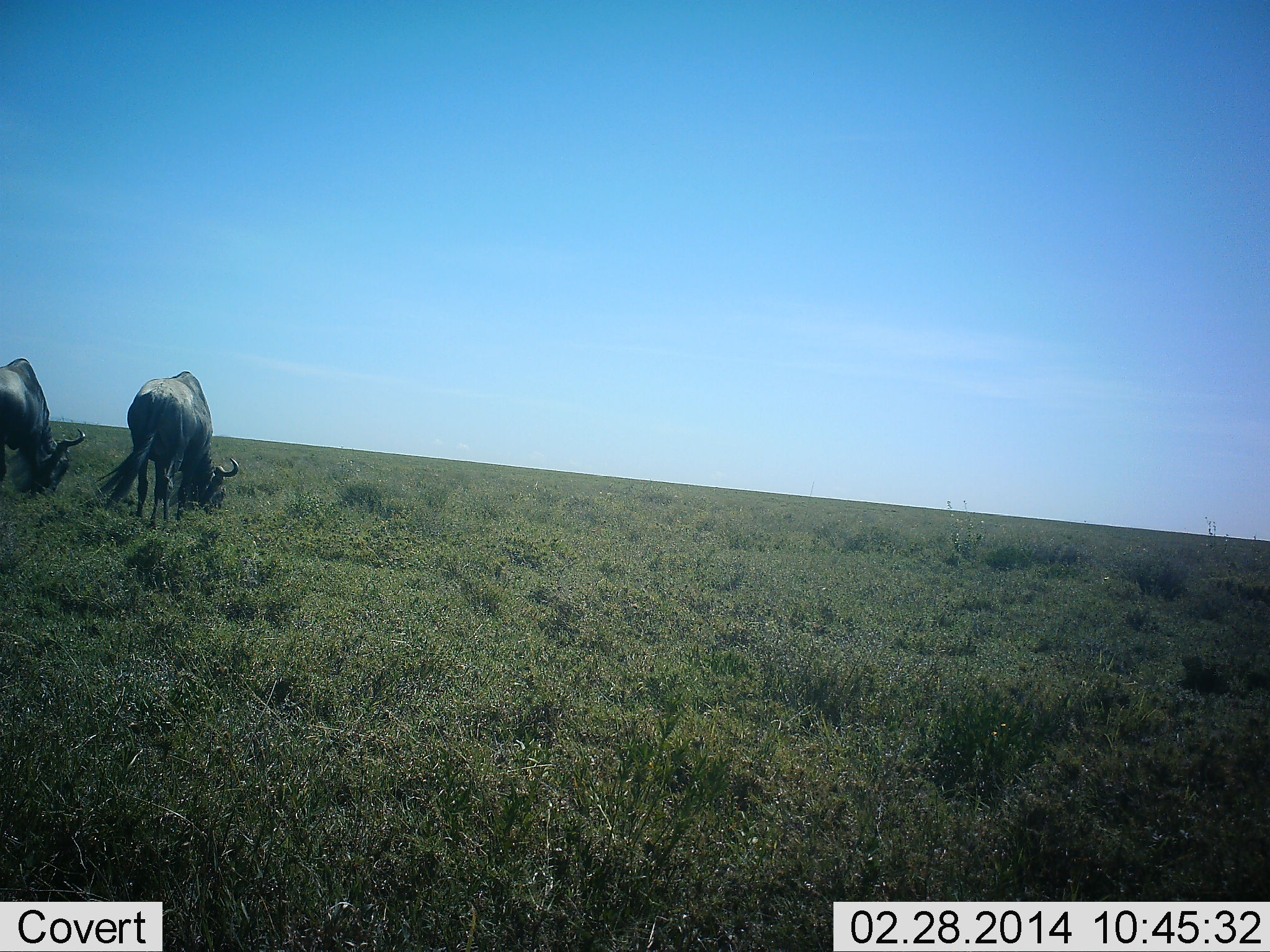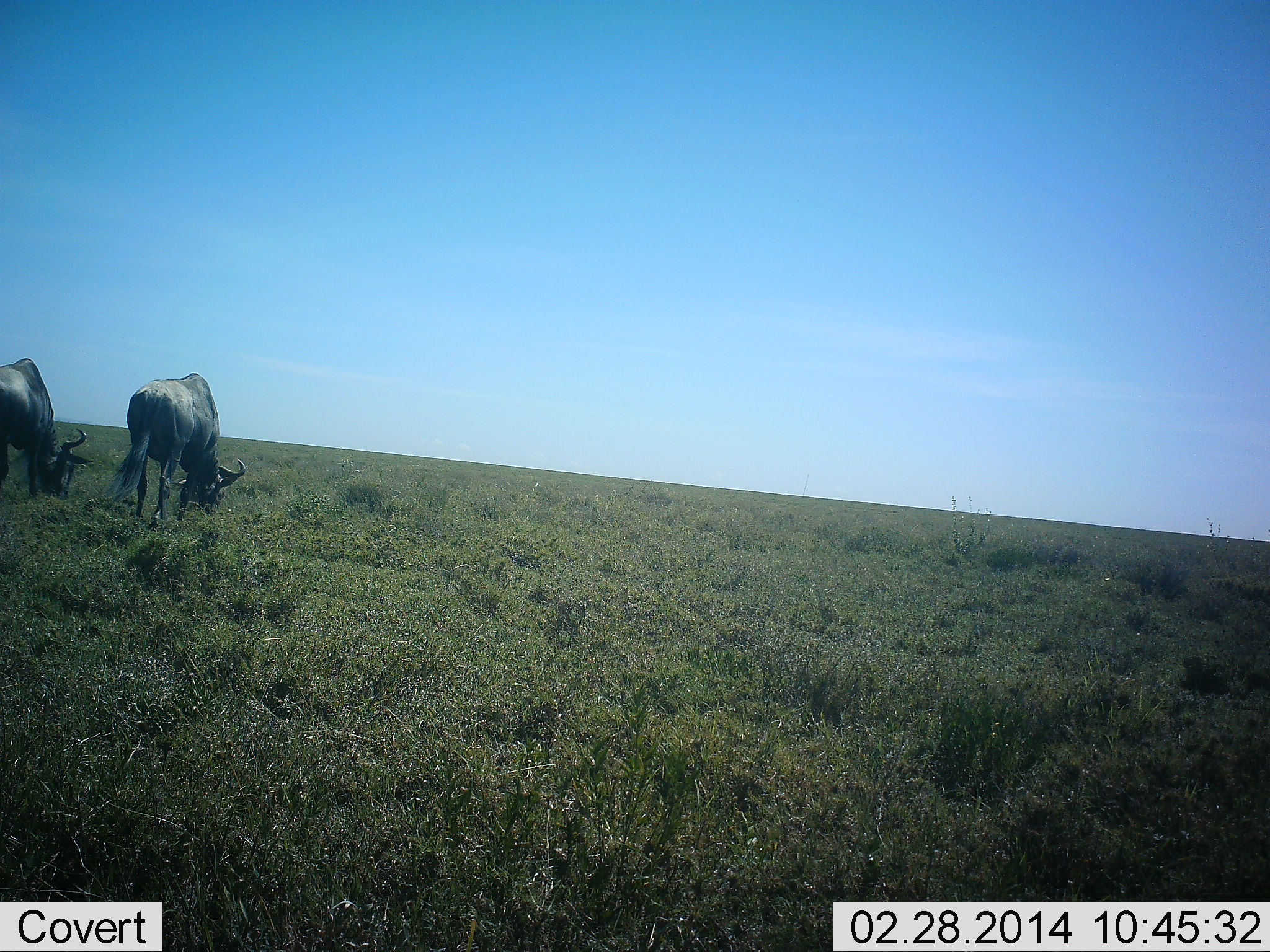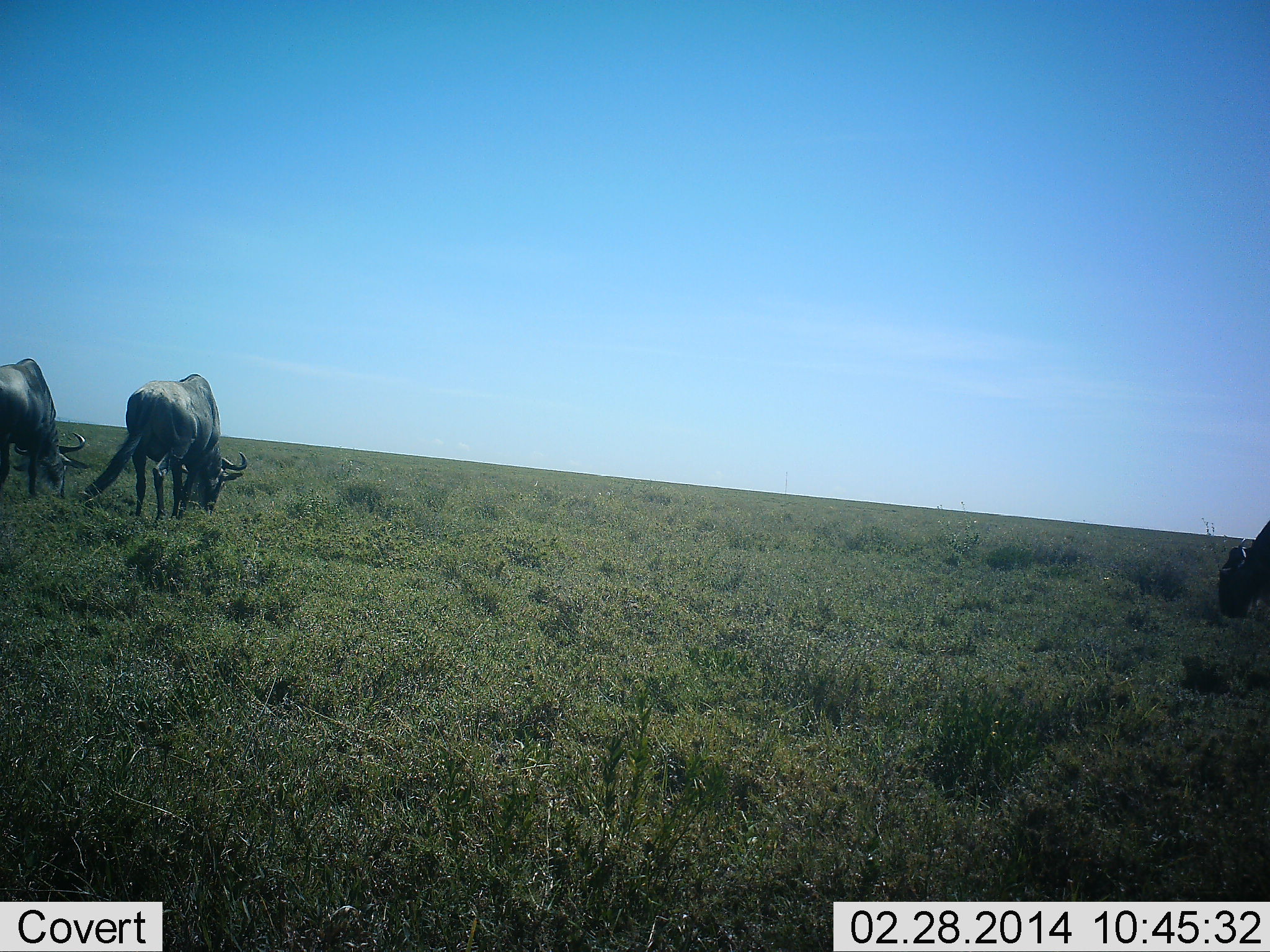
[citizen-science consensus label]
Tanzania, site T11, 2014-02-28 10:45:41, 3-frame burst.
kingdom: Animalia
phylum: Chordata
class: Mammalia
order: Artiodactyla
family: Bovidae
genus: Connochaetes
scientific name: Connochaetes taurinus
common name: blue wildebeest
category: wildebeest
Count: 2.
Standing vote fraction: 21%.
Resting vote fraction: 0%.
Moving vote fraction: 12%.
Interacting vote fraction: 0%.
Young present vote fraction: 0%.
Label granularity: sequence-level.